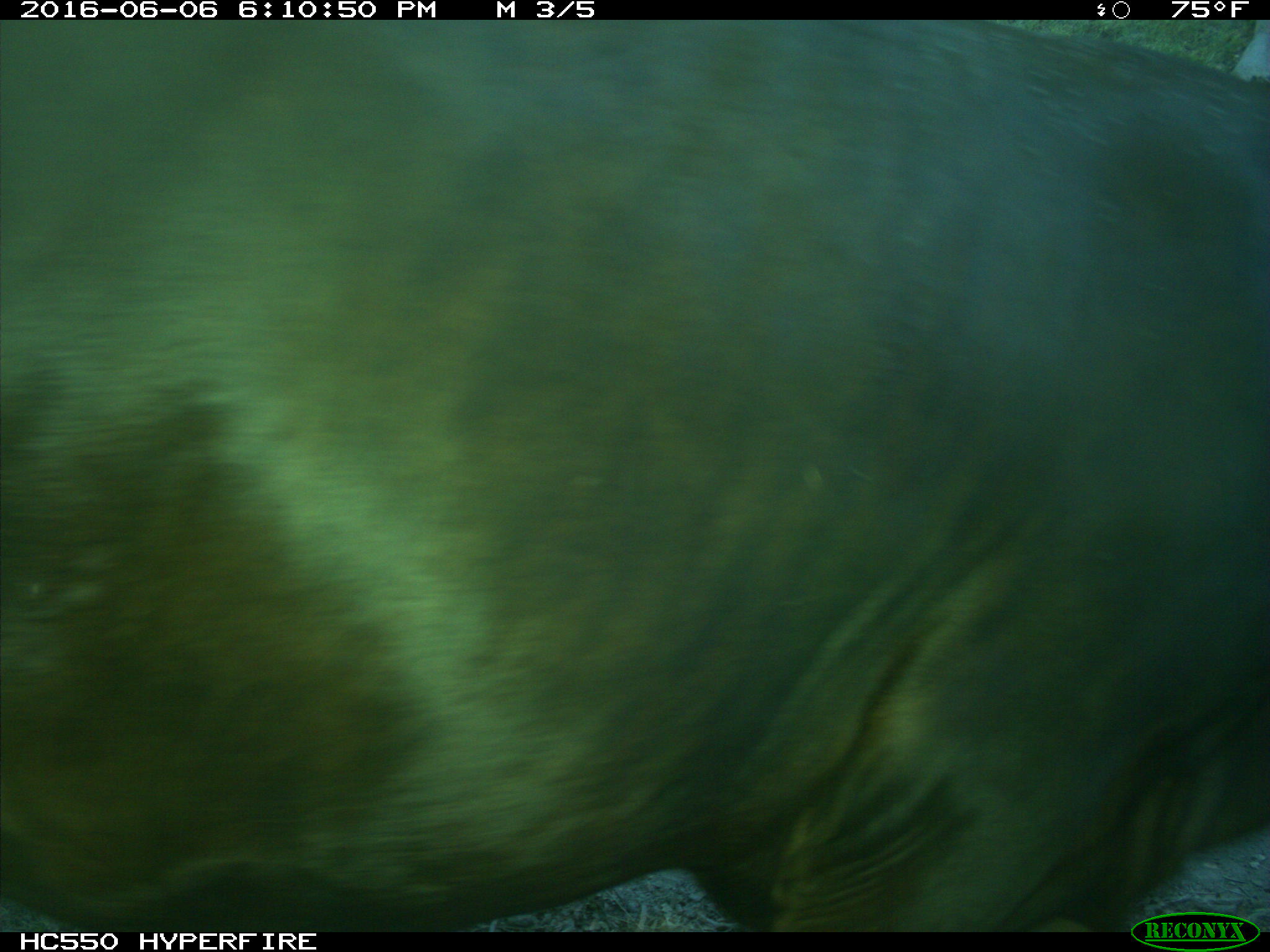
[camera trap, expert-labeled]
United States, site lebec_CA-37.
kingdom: Animalia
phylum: Chordata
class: Mammalia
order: Artiodactyla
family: Bovidae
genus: Bos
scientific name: Bos taurus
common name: domestic cow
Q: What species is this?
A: Bos taurus (domestic cow).